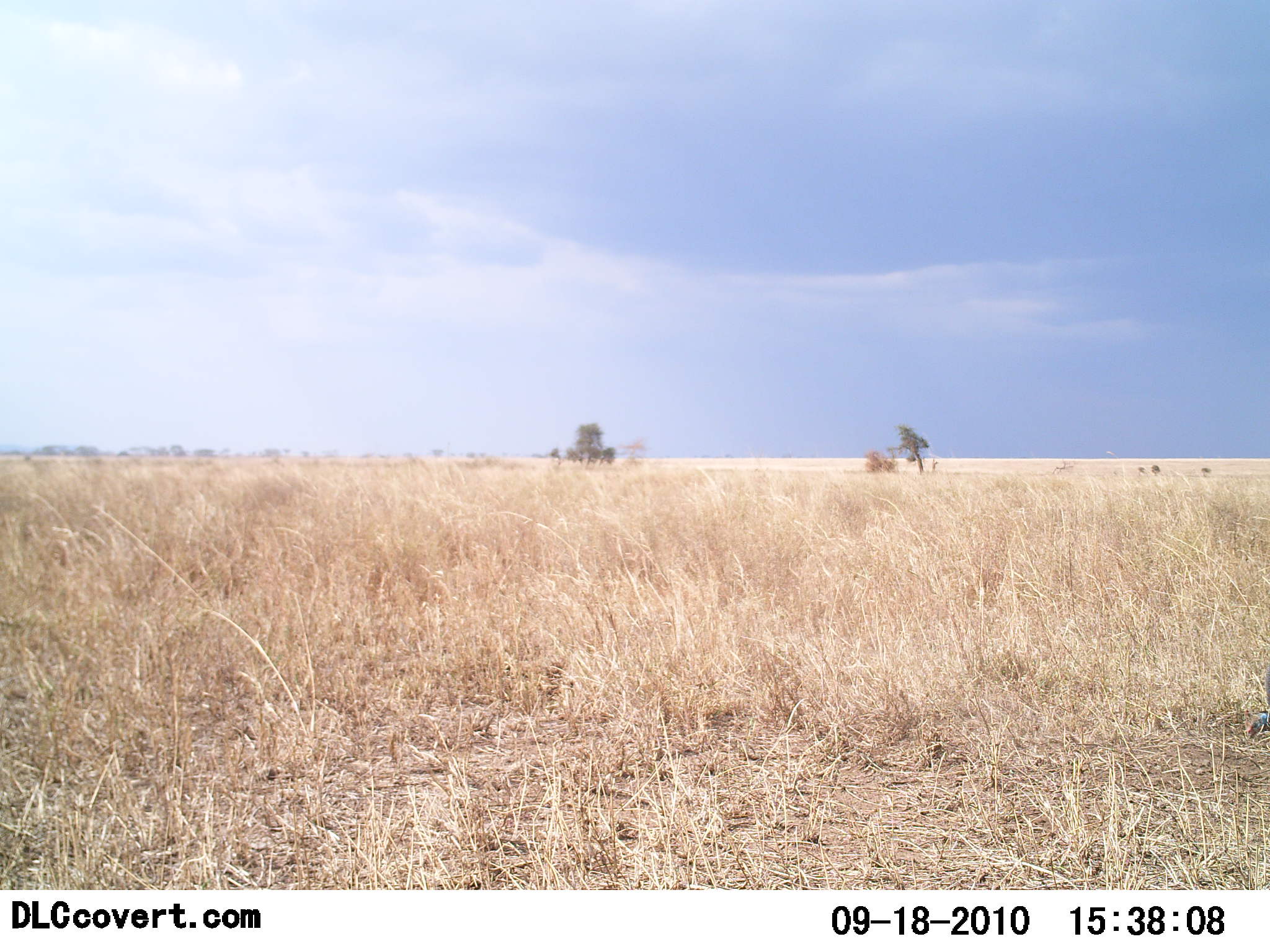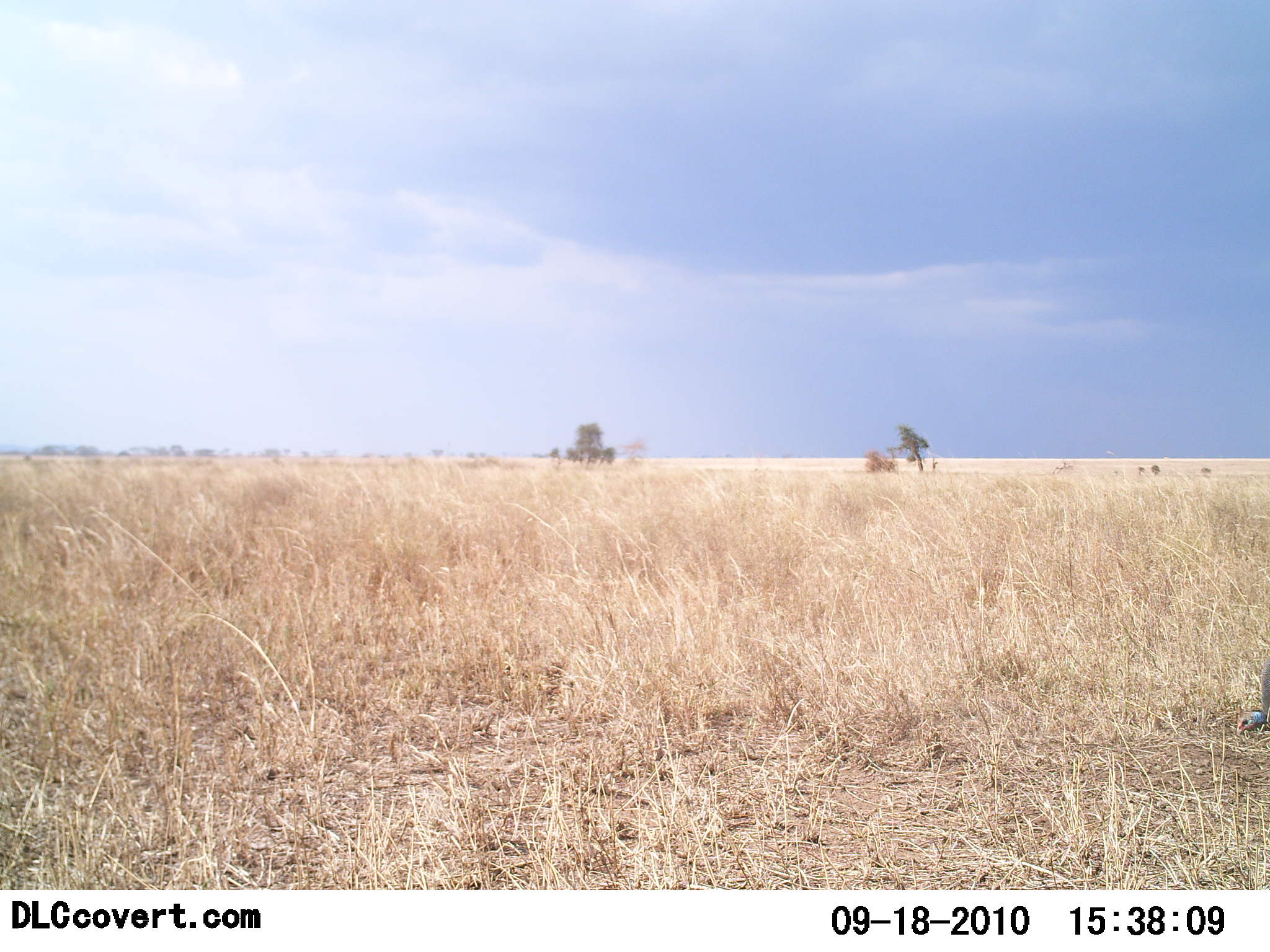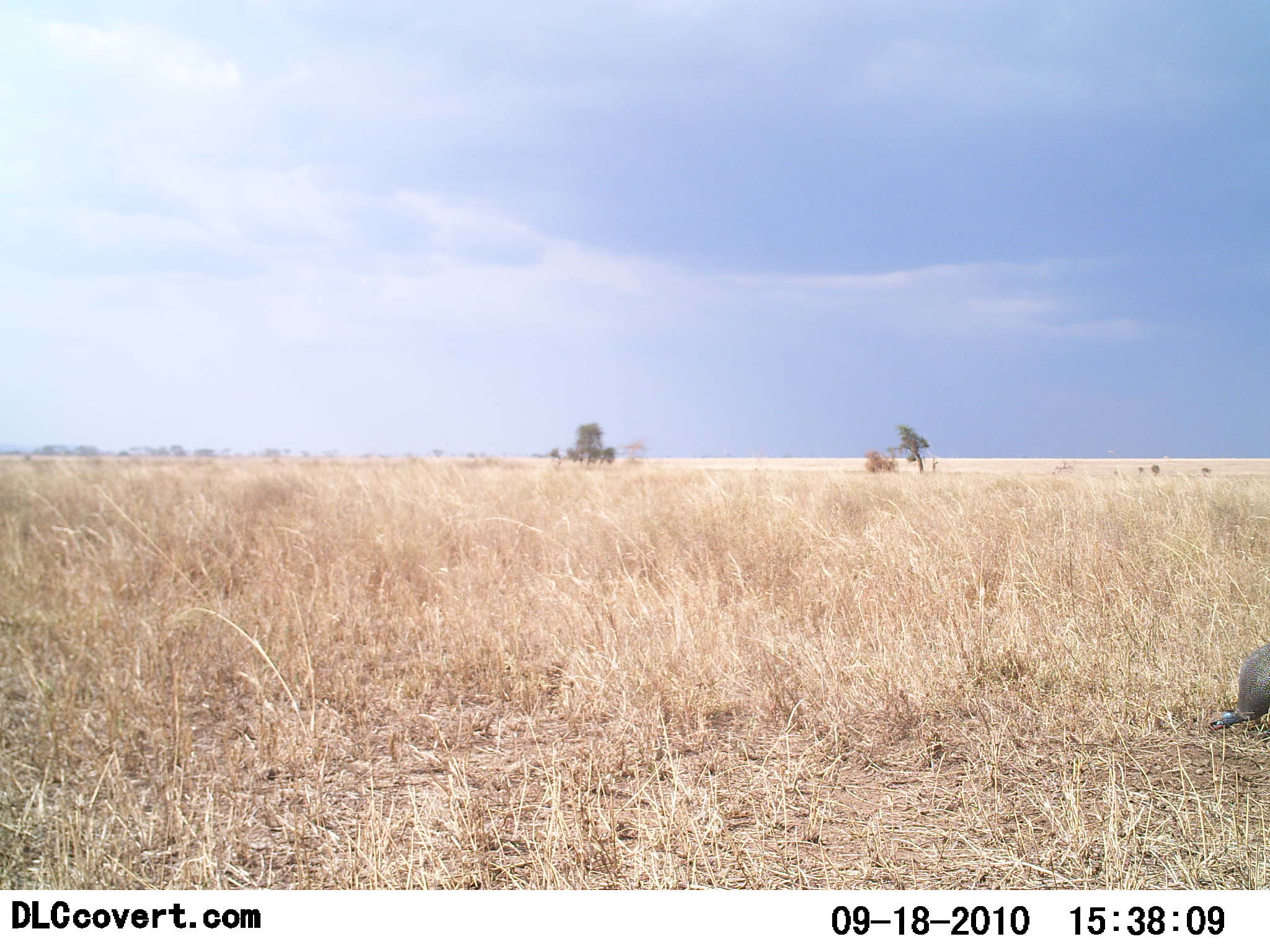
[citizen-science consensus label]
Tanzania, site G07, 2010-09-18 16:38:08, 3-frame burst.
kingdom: Animalia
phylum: Chordata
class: Aves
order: Galliformes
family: Numididae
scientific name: Numididae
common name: guinea fowl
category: guineafowl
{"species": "guineafowl (guinea fowl) (Numididae)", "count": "1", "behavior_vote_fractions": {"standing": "0%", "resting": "0%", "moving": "39%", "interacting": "0%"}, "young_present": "0%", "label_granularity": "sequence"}